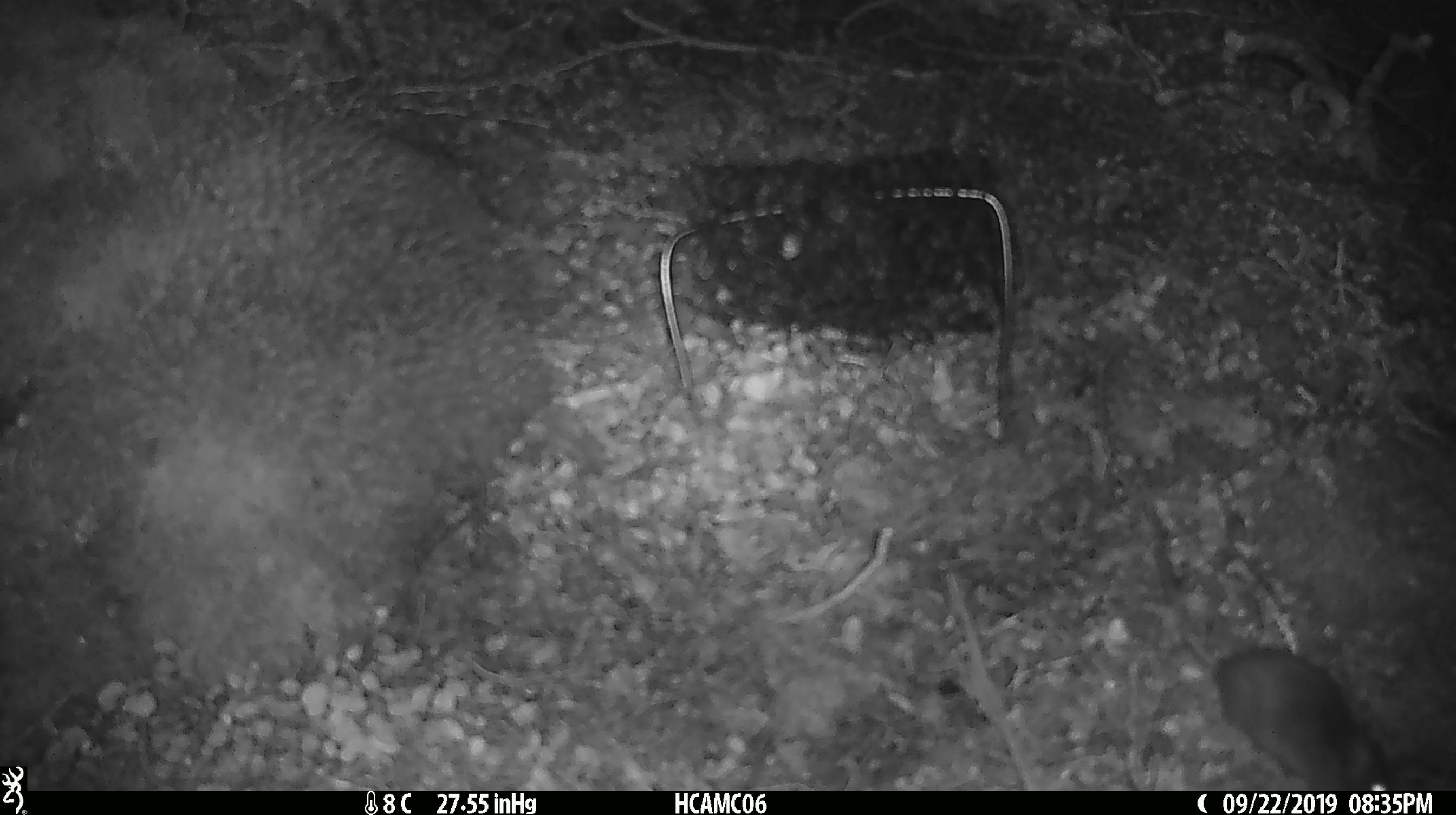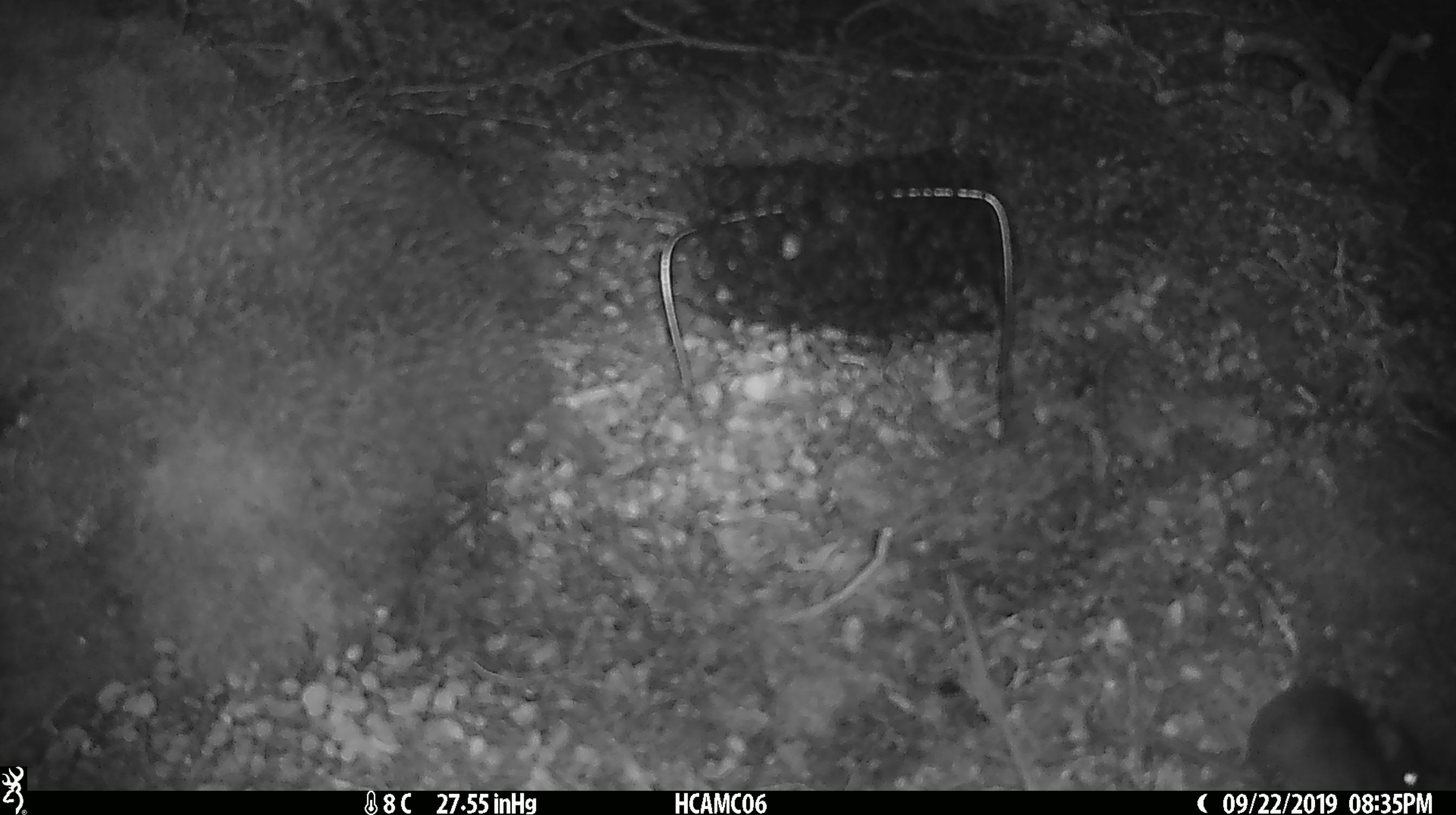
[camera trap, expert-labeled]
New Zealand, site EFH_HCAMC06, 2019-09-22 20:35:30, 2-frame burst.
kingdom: Animalia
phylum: Chordata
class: Mammalia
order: Rodentia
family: Muridae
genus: Mus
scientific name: Mus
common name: mouse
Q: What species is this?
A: Mouse (Mus).